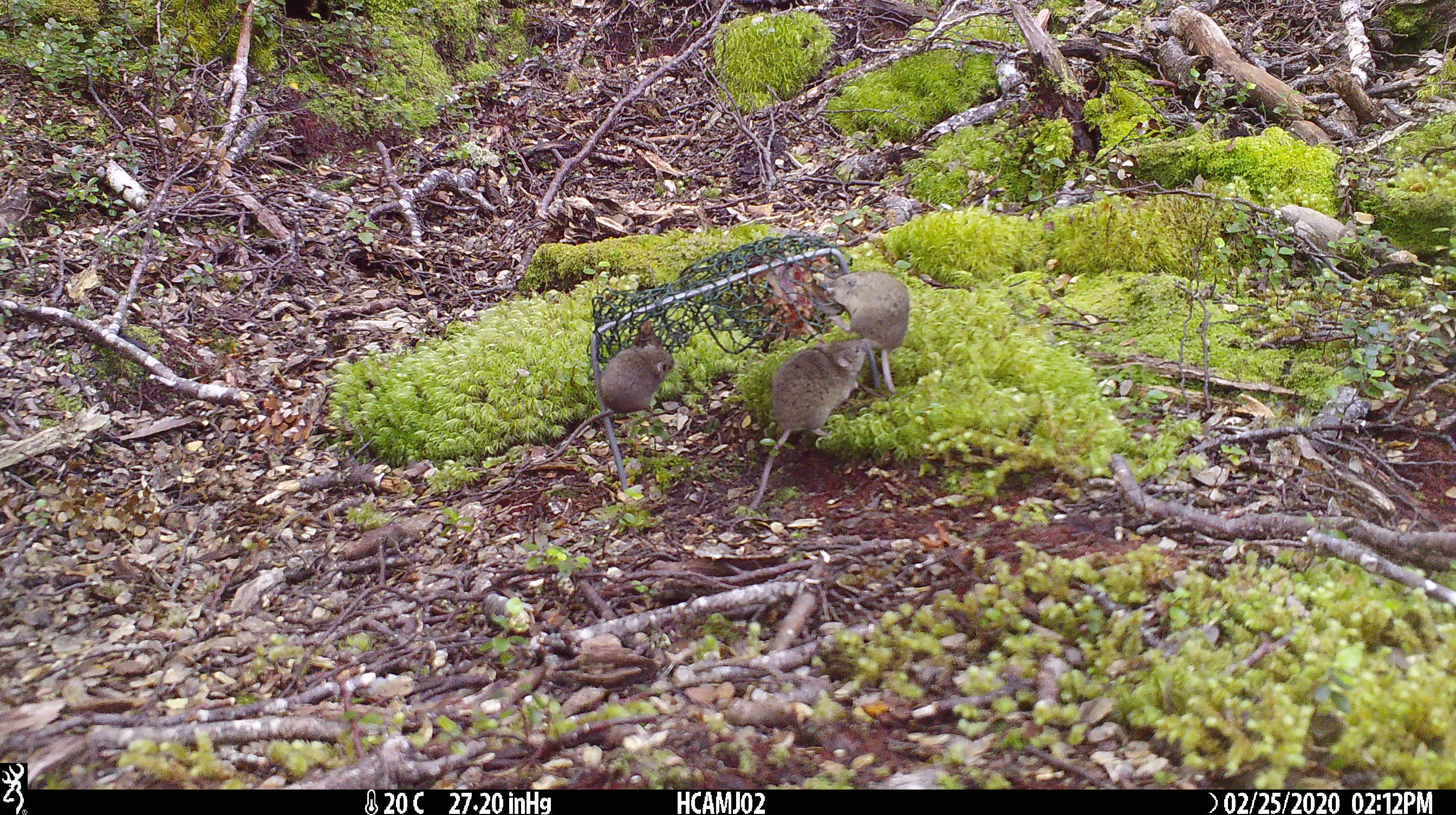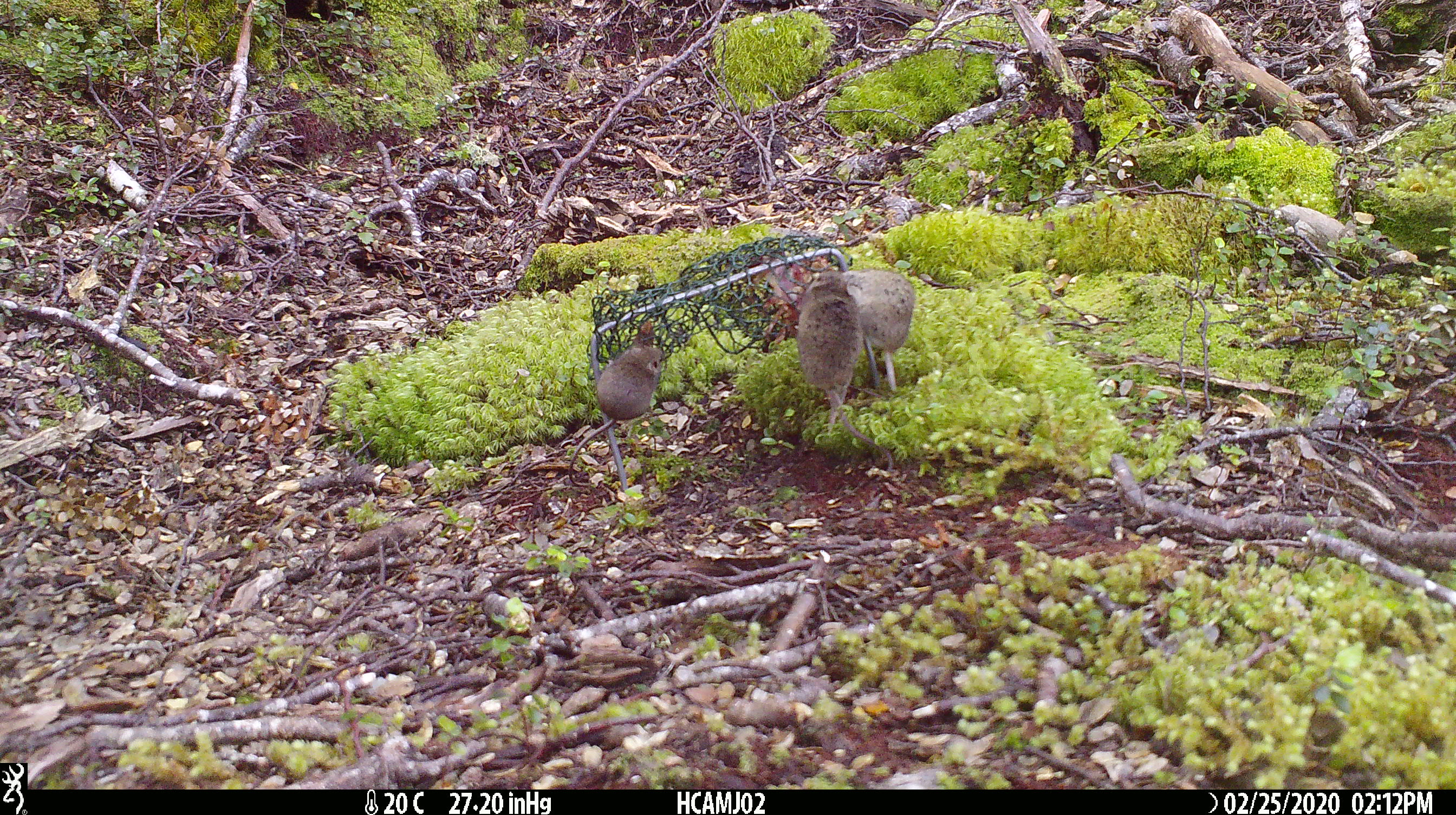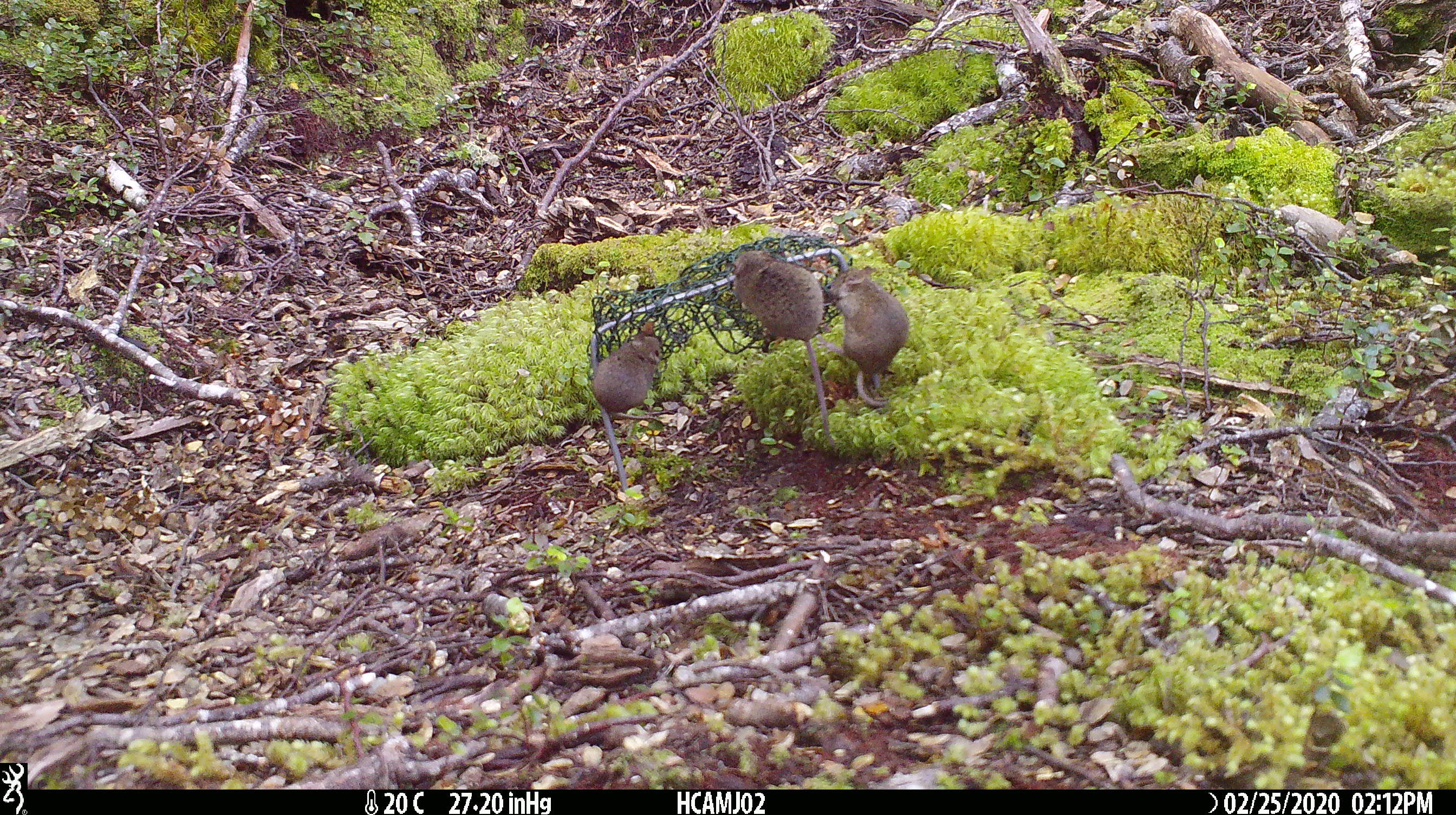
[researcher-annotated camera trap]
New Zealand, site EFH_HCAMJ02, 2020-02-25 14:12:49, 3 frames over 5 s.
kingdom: Animalia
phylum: Chordata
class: Mammalia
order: Rodentia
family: Muridae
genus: Mus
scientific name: Mus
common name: mouse